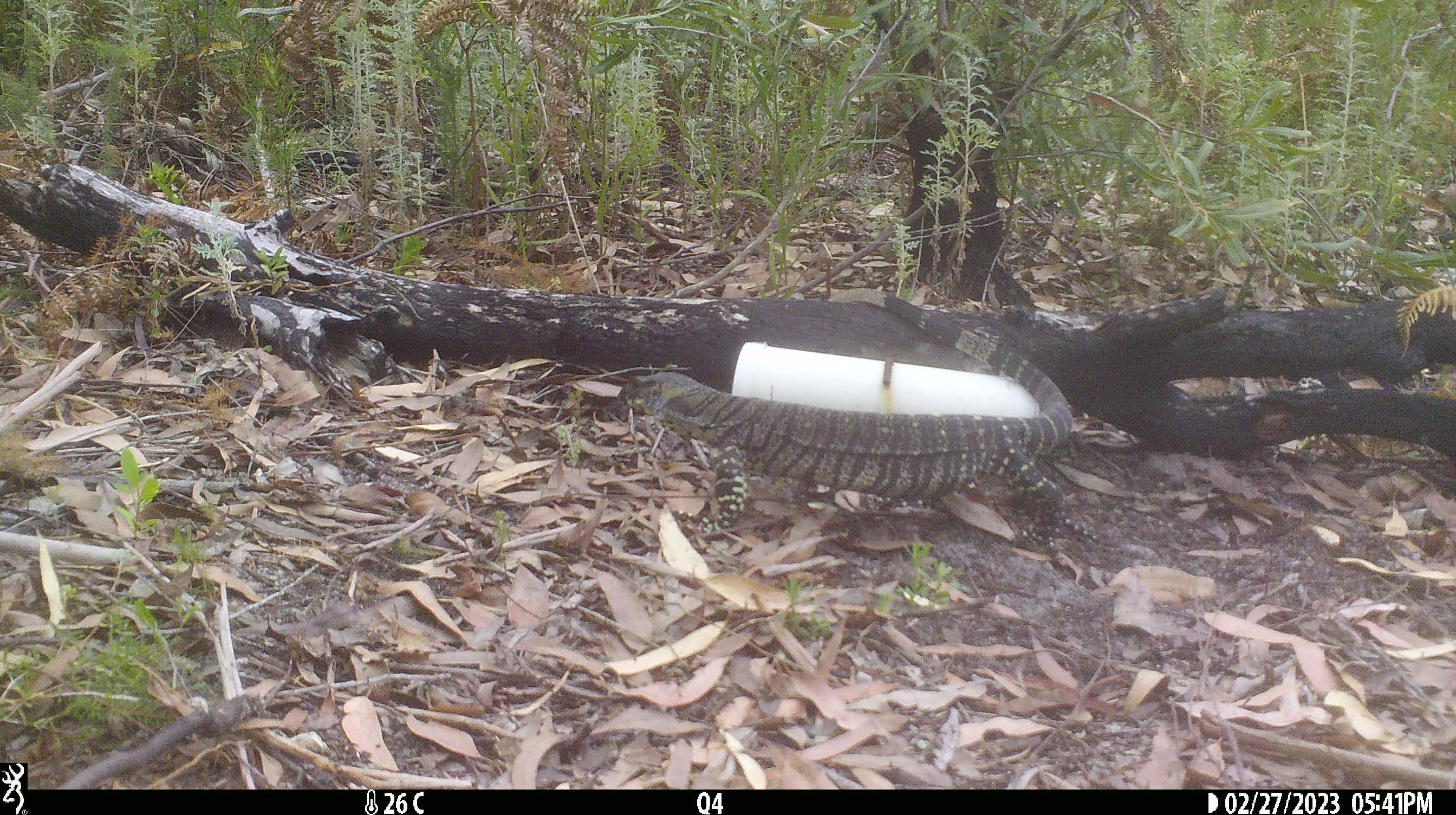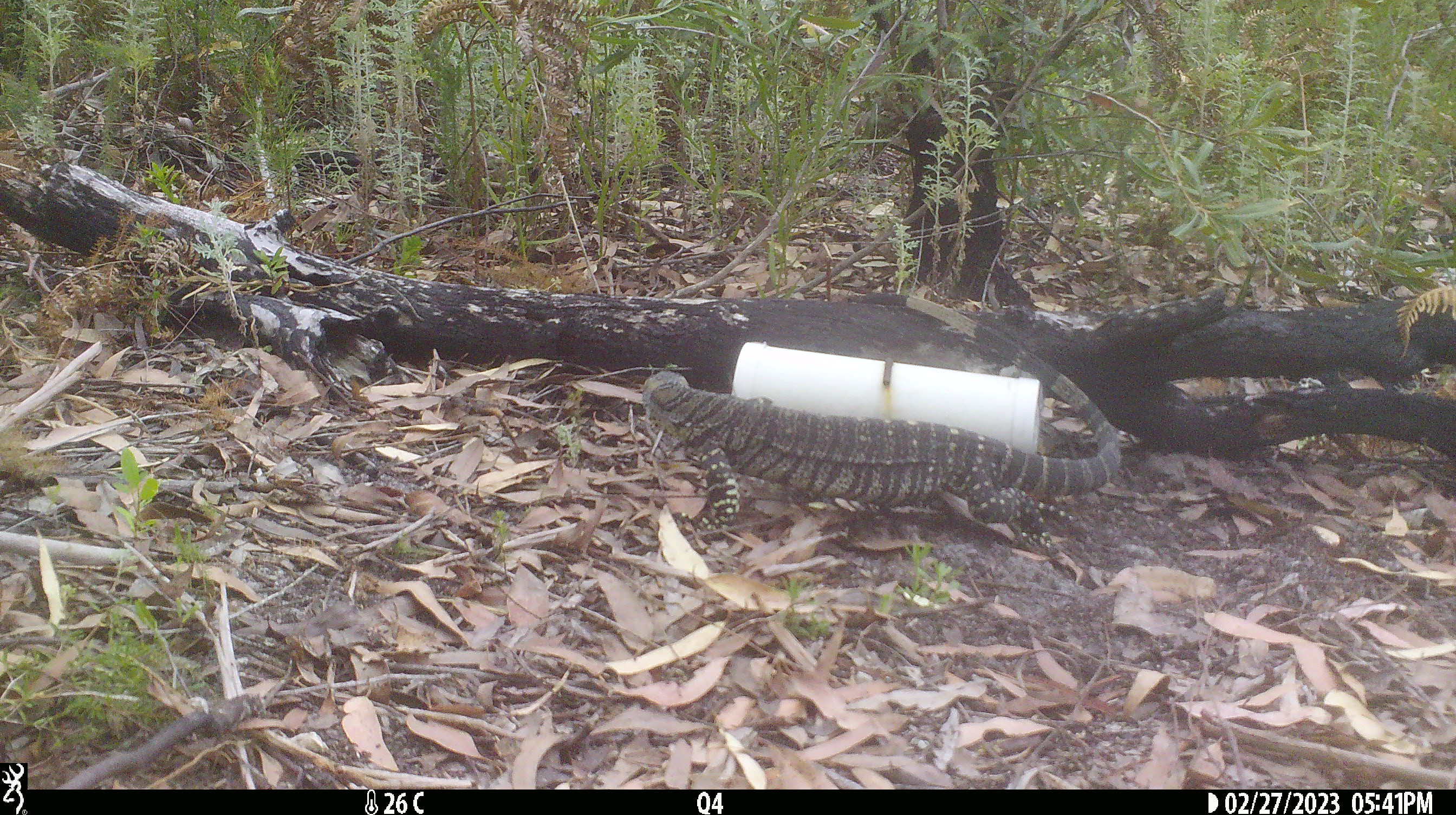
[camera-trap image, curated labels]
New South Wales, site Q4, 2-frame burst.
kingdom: Animalia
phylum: Chordata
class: Reptilia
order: Squamata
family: Varanidae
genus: Varanus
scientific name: Varanus varius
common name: lace monitor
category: goanna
Goanna (lace monitor) (Varanus varius).